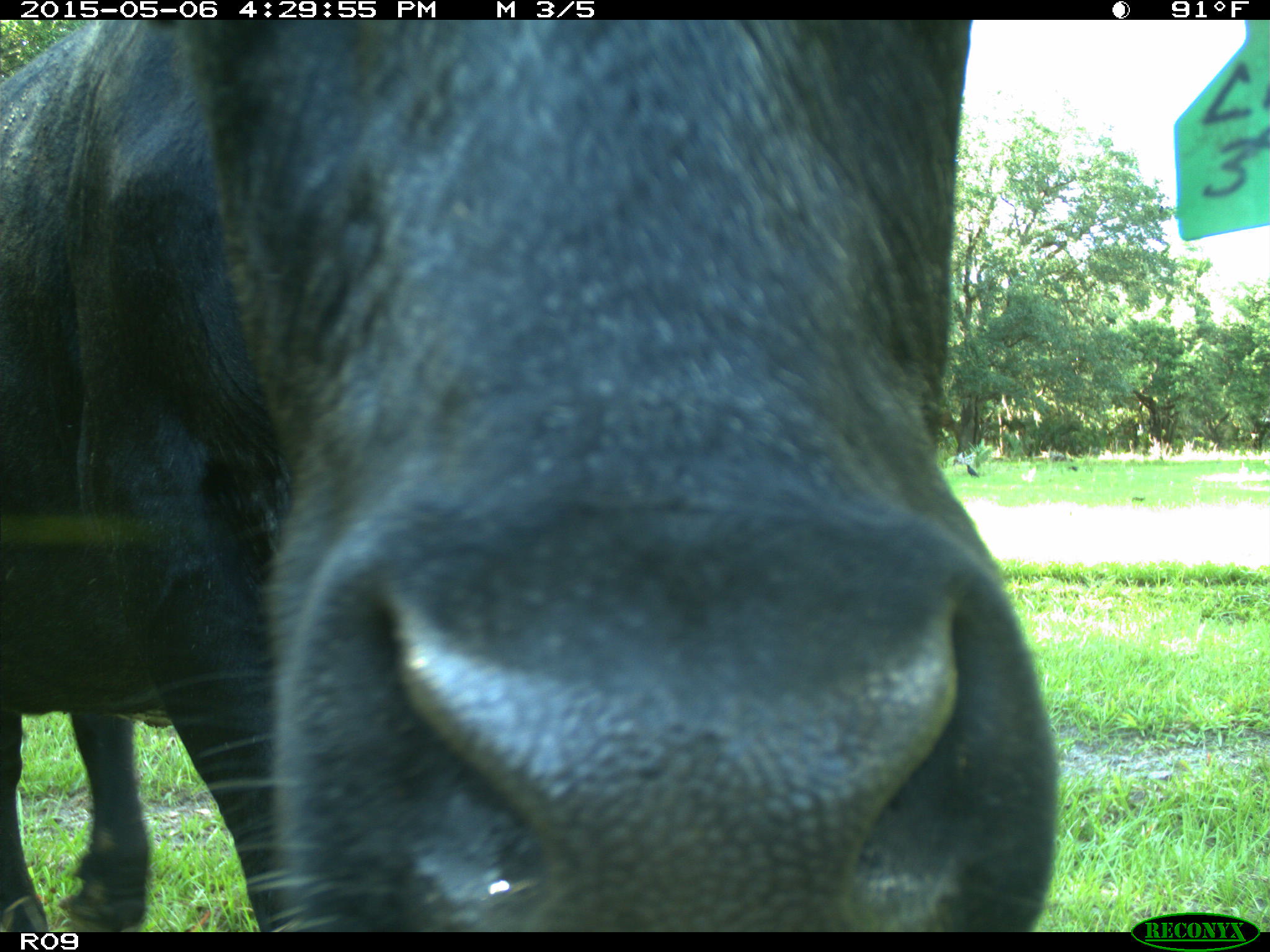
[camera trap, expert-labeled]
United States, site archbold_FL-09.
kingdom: Animalia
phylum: Chordata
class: Mammalia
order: Artiodactyla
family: Bovidae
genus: Bos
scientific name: Bos taurus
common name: domestic cow